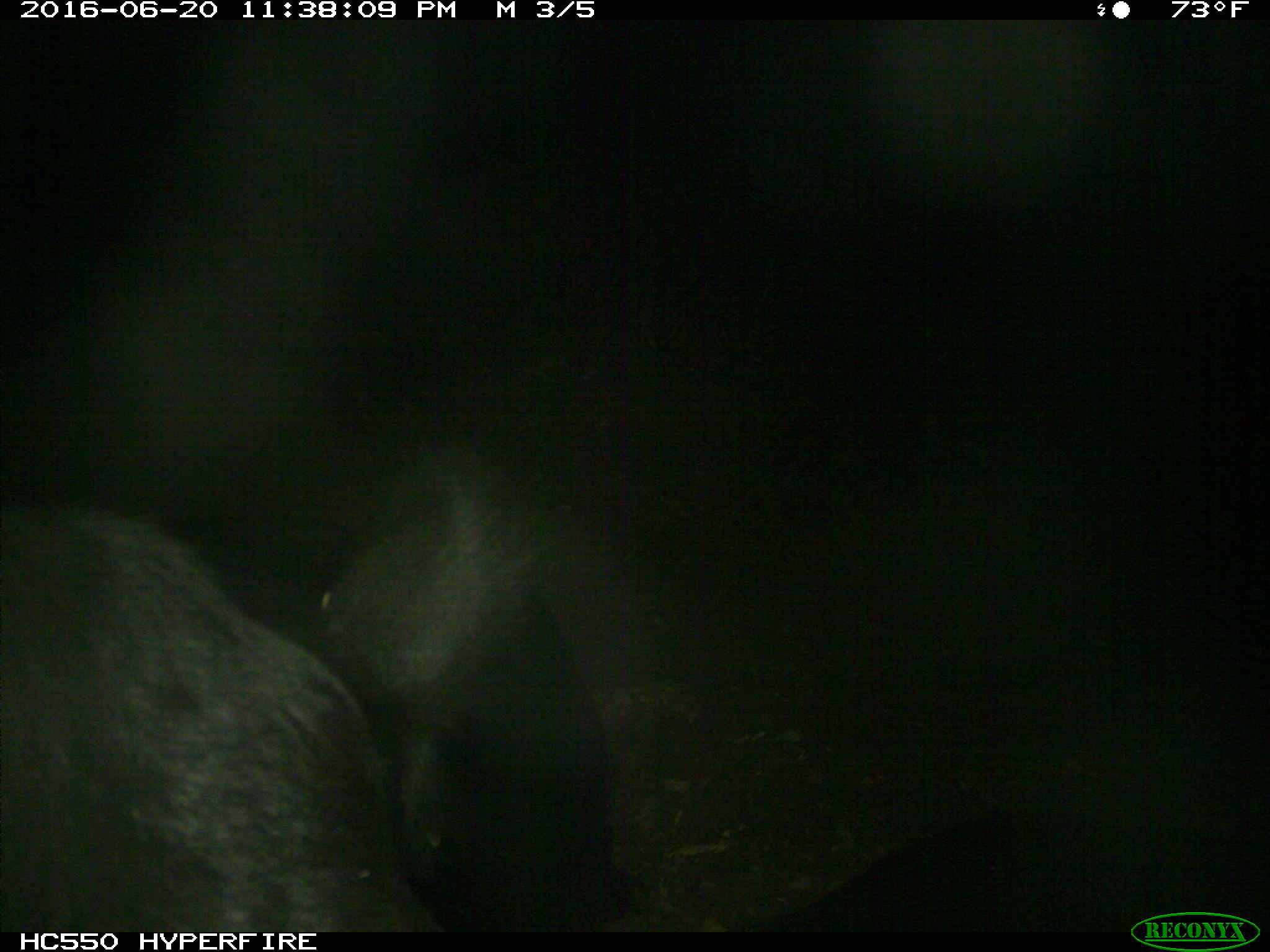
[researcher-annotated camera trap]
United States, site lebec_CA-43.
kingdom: Animalia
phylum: Chordata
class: Mammalia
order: Artiodactyla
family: Bovidae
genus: Bos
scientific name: Bos taurus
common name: domestic cow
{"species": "Bos taurus (domestic cow)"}